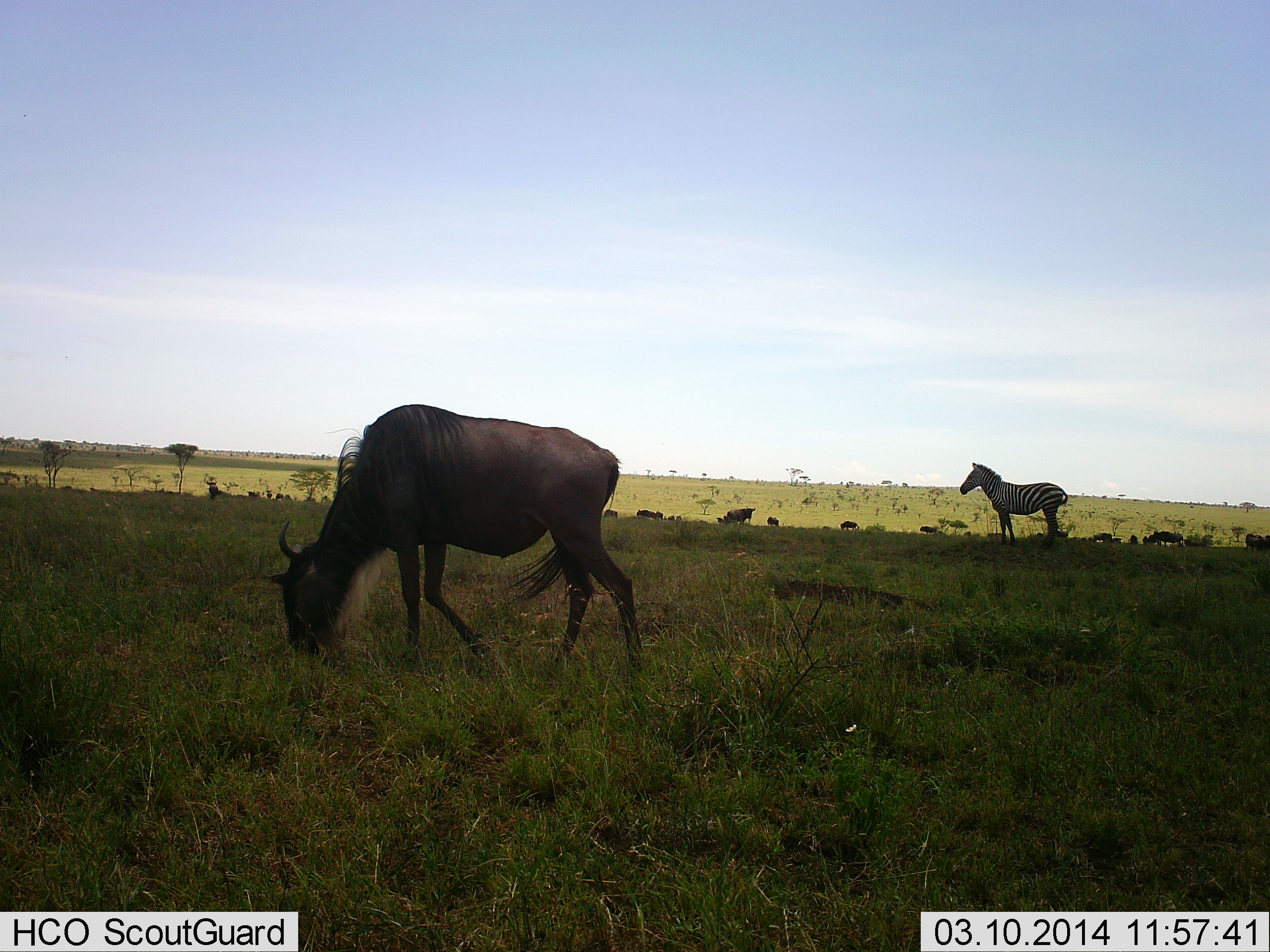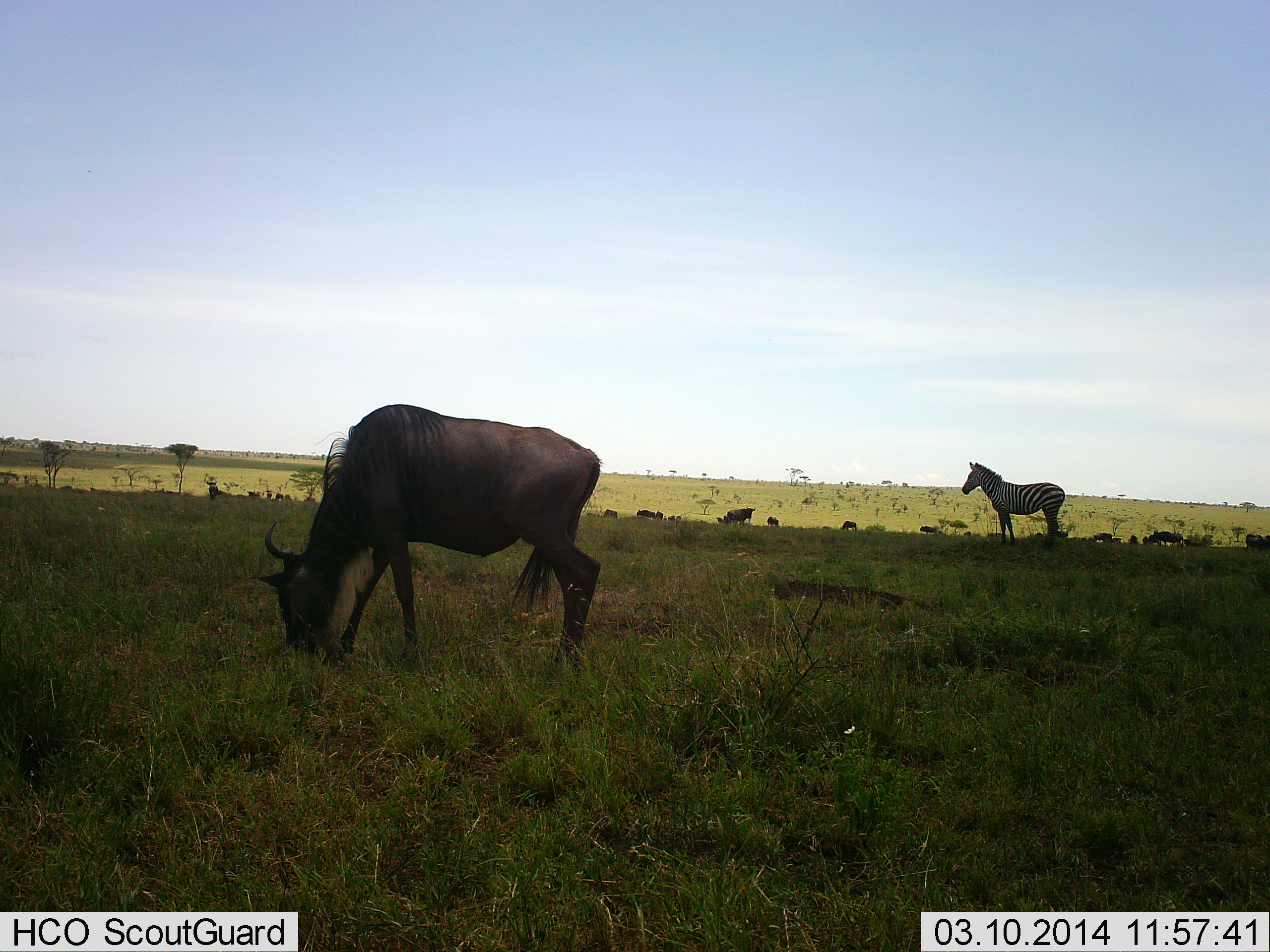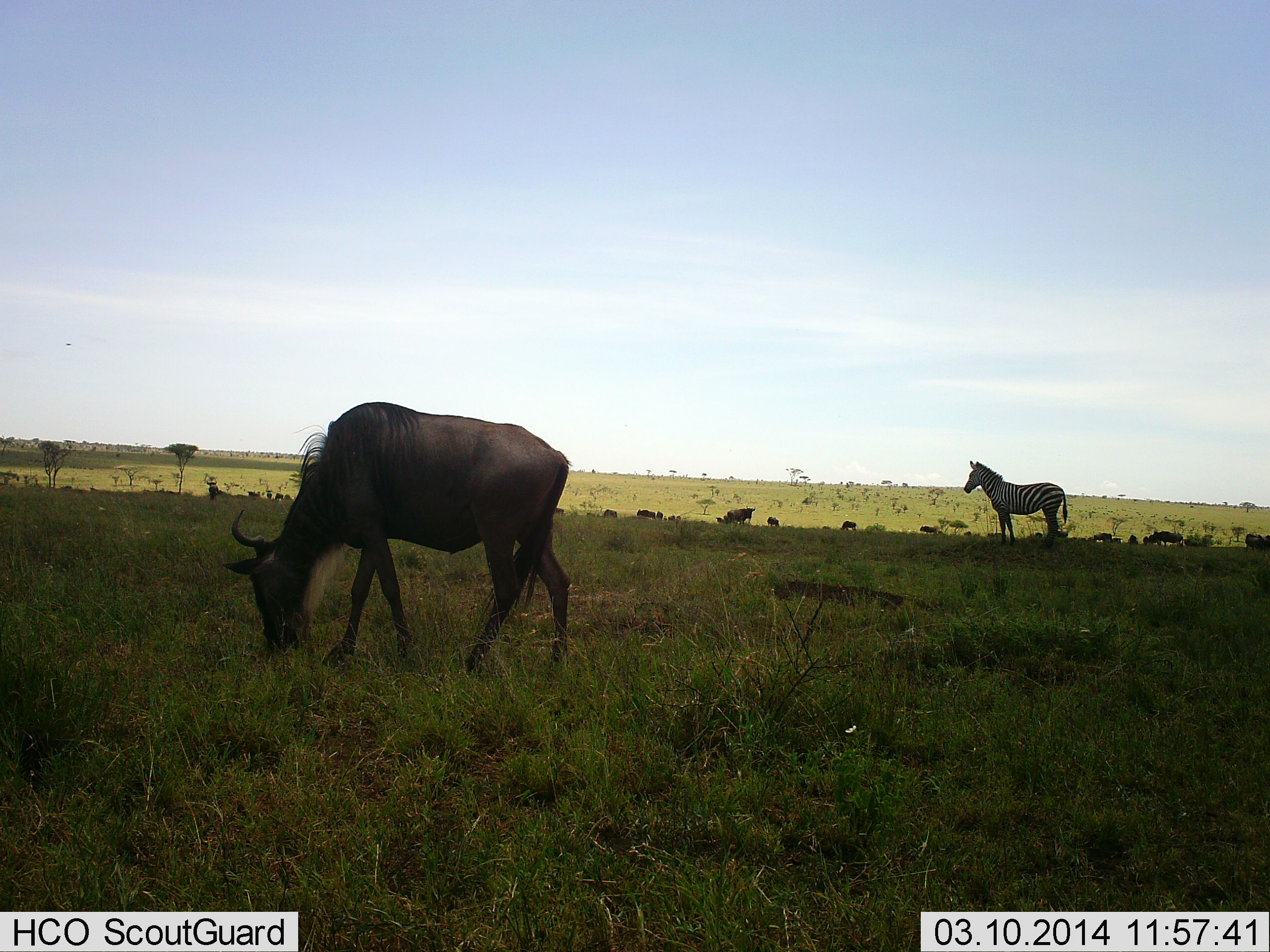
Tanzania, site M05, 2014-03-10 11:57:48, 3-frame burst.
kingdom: Animalia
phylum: Chordata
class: Mammalia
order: Artiodactyla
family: Bovidae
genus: Connochaetes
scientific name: Connochaetes taurinus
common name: blue wildebeest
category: wildebeest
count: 11-50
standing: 33%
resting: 0%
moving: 17%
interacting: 0%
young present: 0%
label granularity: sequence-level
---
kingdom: Animalia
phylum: Chordata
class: Mammalia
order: Perissodactyla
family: Equidae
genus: Equus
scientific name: Equus quagga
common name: plains zebra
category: zebra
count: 1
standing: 100%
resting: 0%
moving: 0%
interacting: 0%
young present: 0%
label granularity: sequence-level